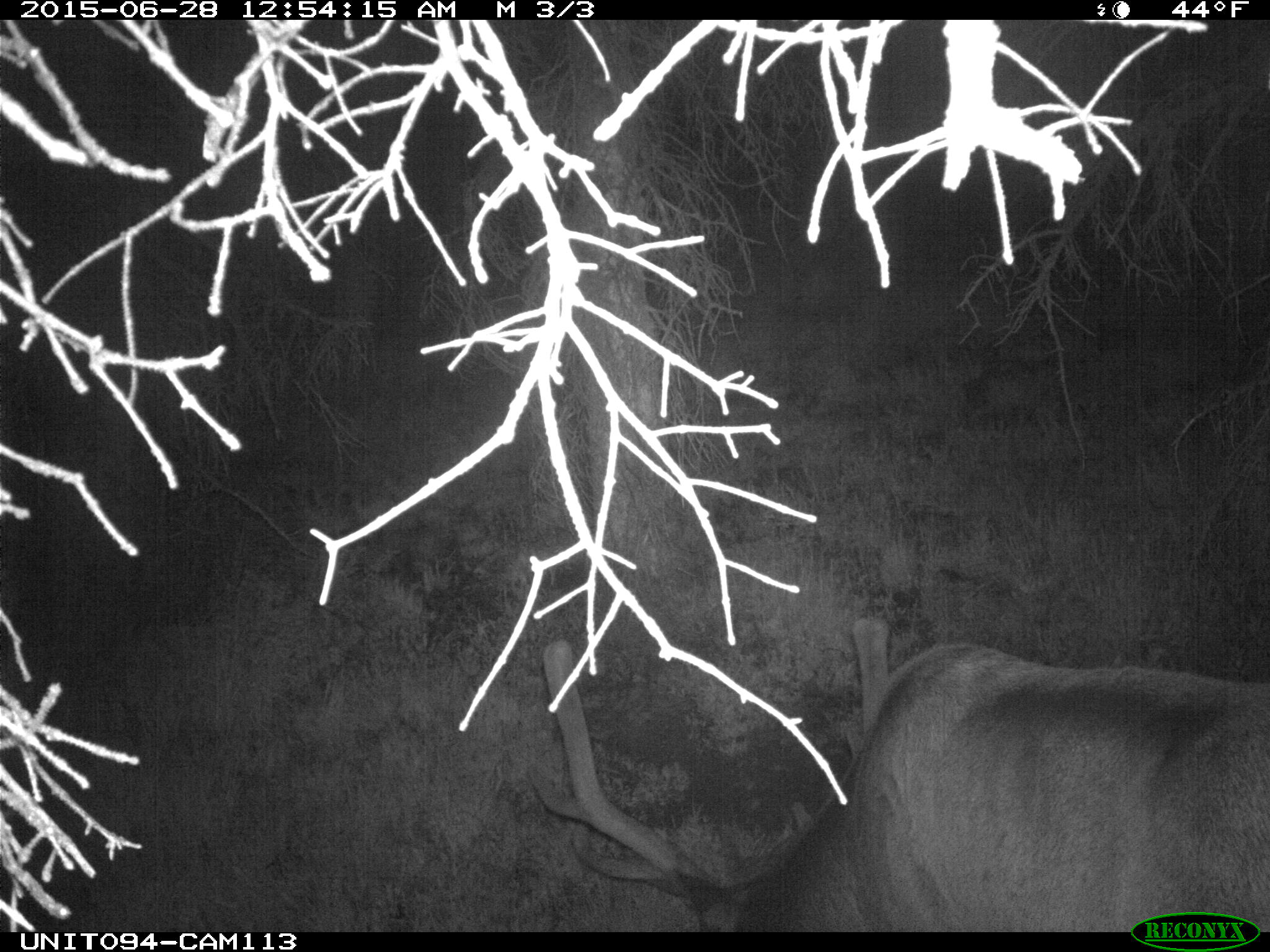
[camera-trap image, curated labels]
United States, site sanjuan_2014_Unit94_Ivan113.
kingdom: Animalia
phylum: Chordata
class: Mammalia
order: Artiodactyla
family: Cervidae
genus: Cervus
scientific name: Cervus elaphus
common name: red deer